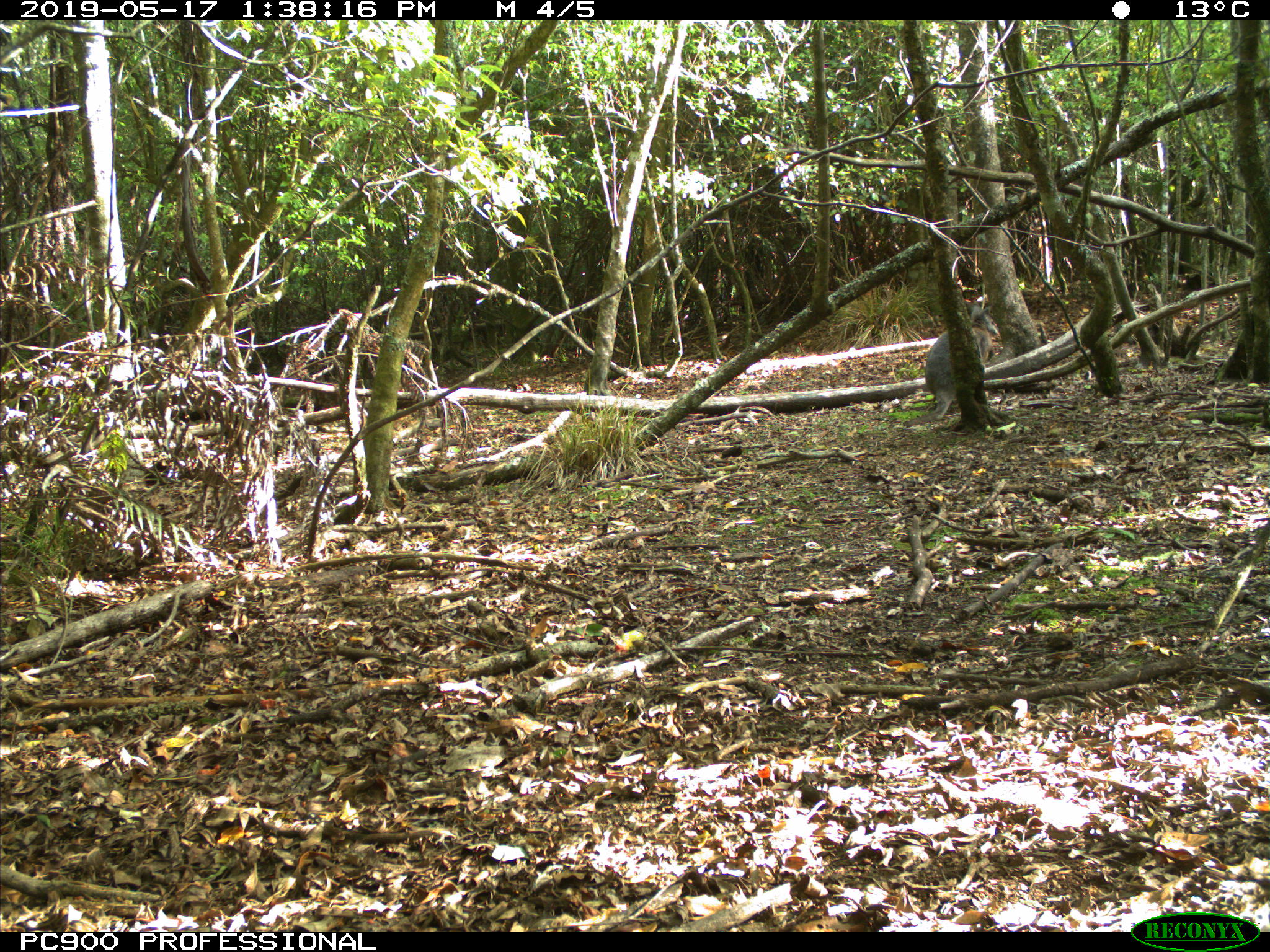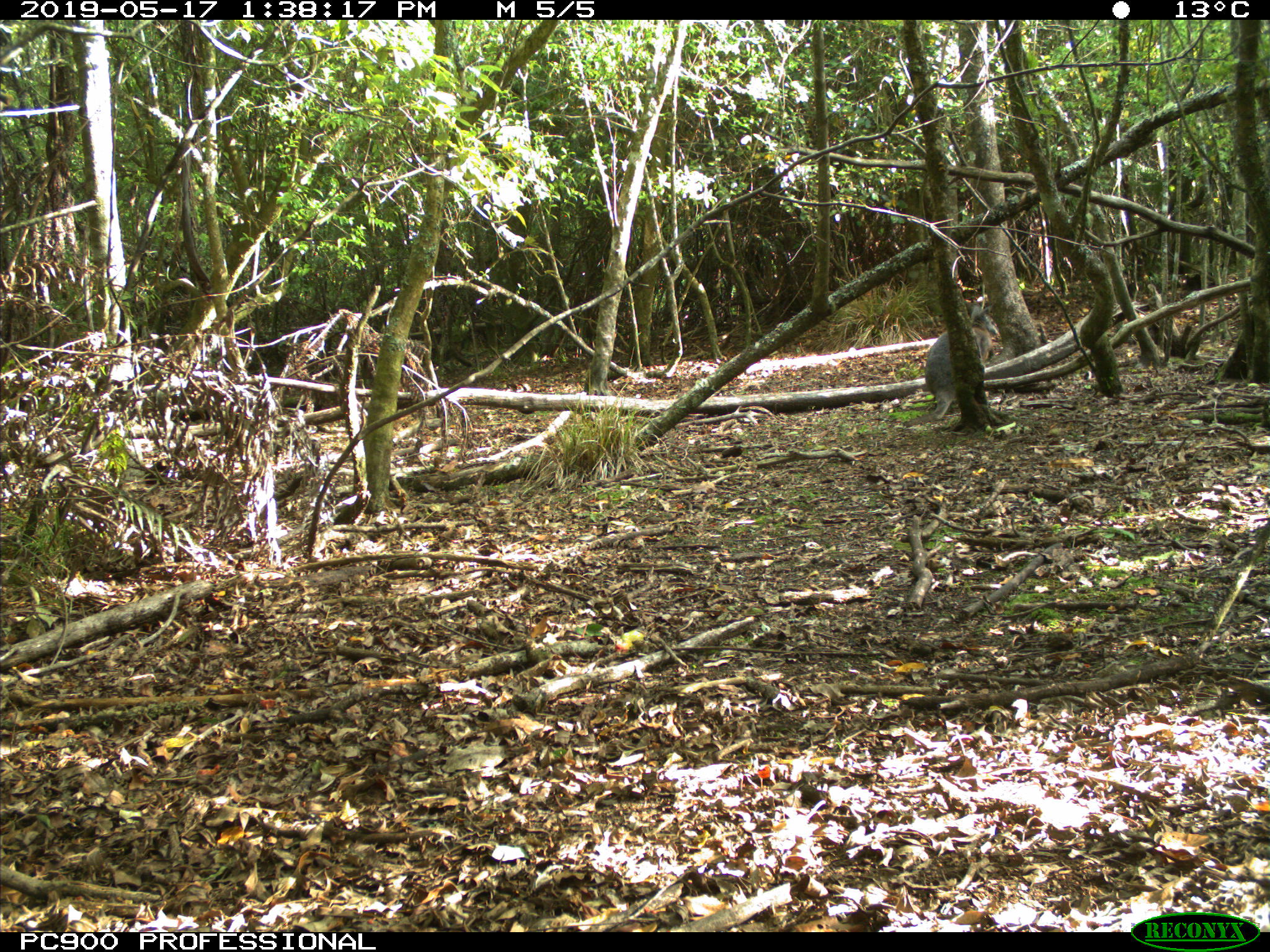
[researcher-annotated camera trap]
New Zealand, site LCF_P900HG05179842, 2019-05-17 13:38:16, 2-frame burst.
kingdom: Animalia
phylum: Chordata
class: Mammalia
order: Diprotodontia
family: Macropodidae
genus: Notamacropus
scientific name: Notamacropus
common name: wallaby